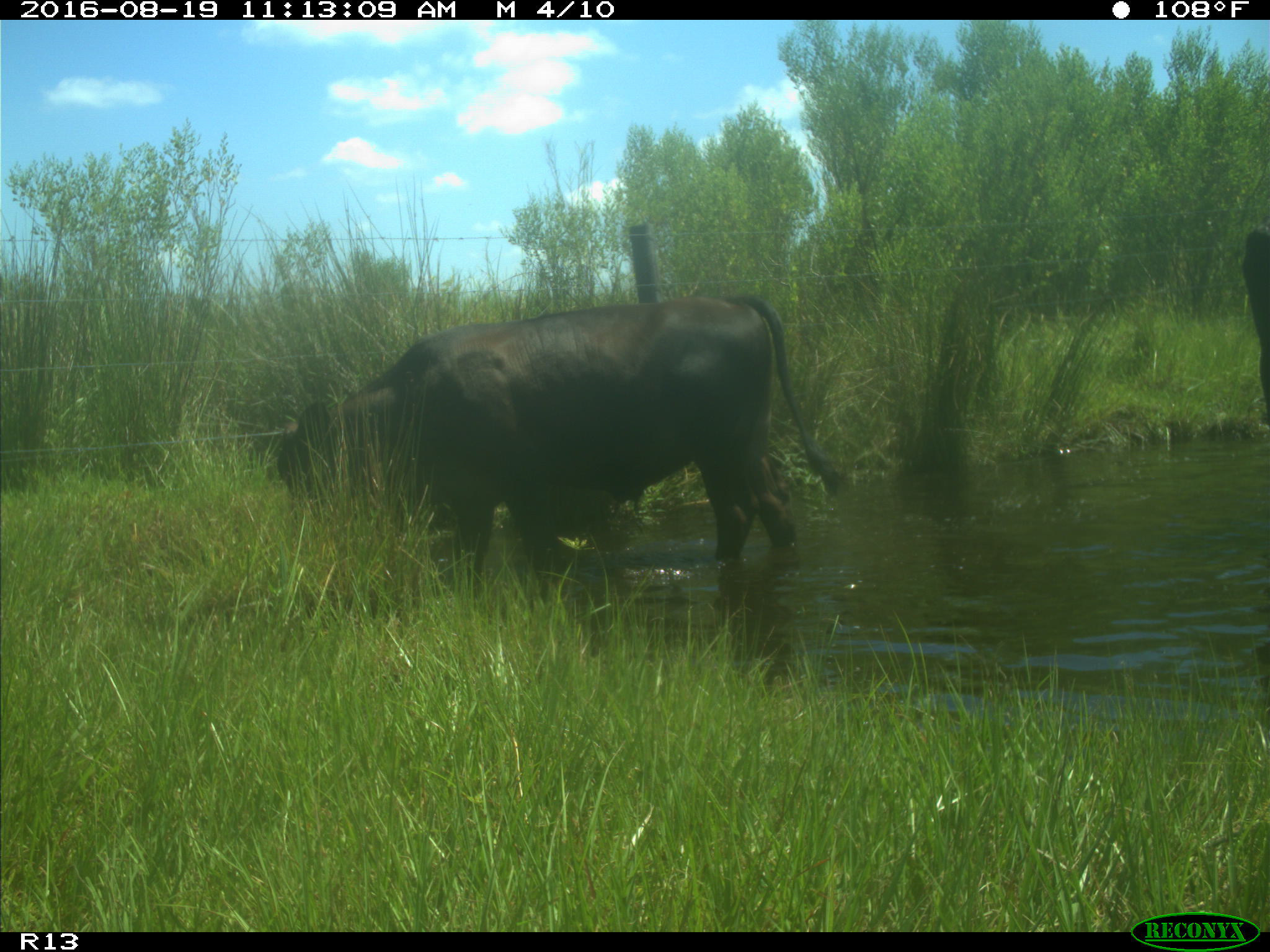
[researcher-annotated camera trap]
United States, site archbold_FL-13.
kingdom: Animalia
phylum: Chordata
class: Mammalia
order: Artiodactyla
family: Bovidae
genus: Bos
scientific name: Bos taurus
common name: domestic cow